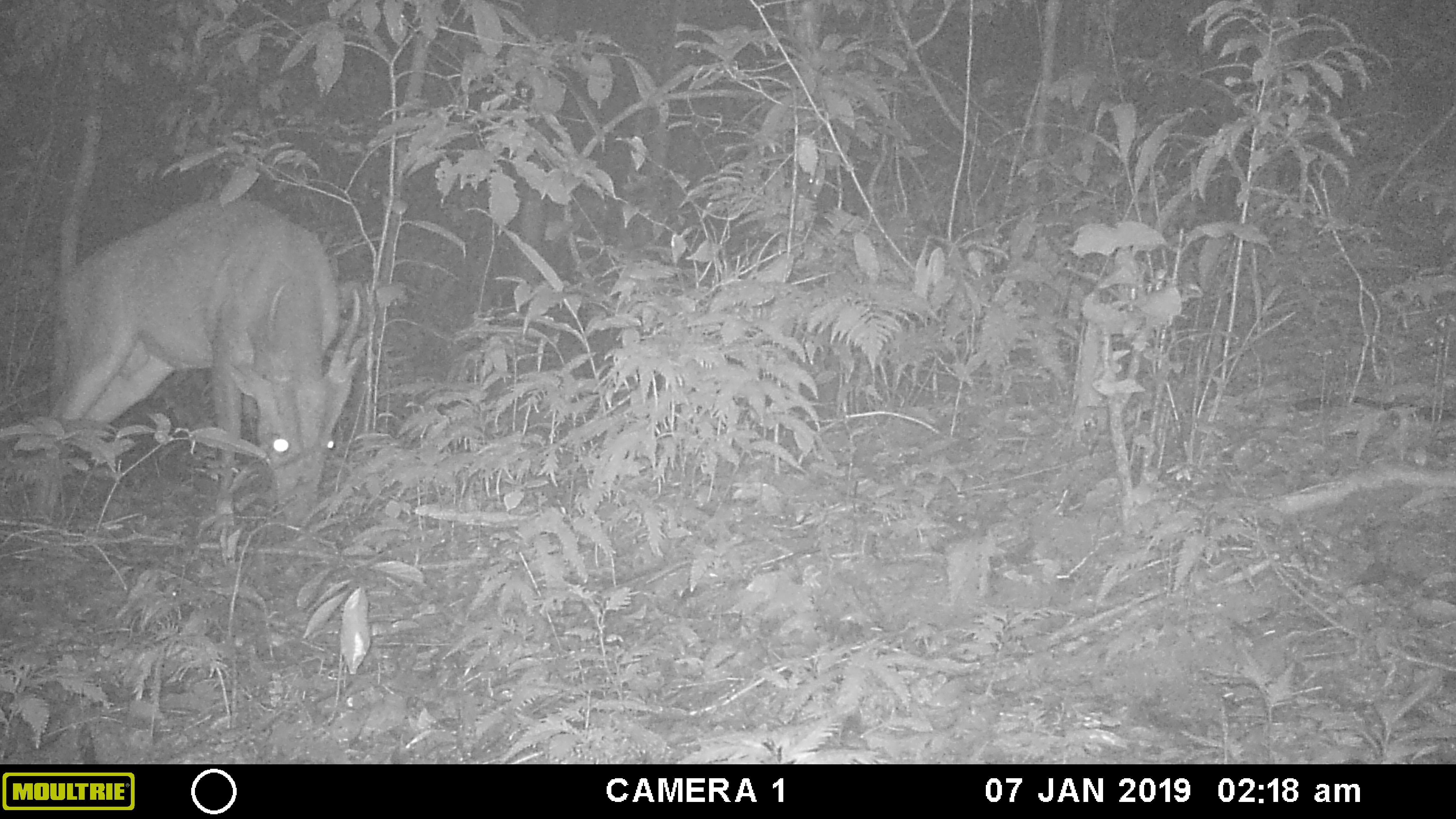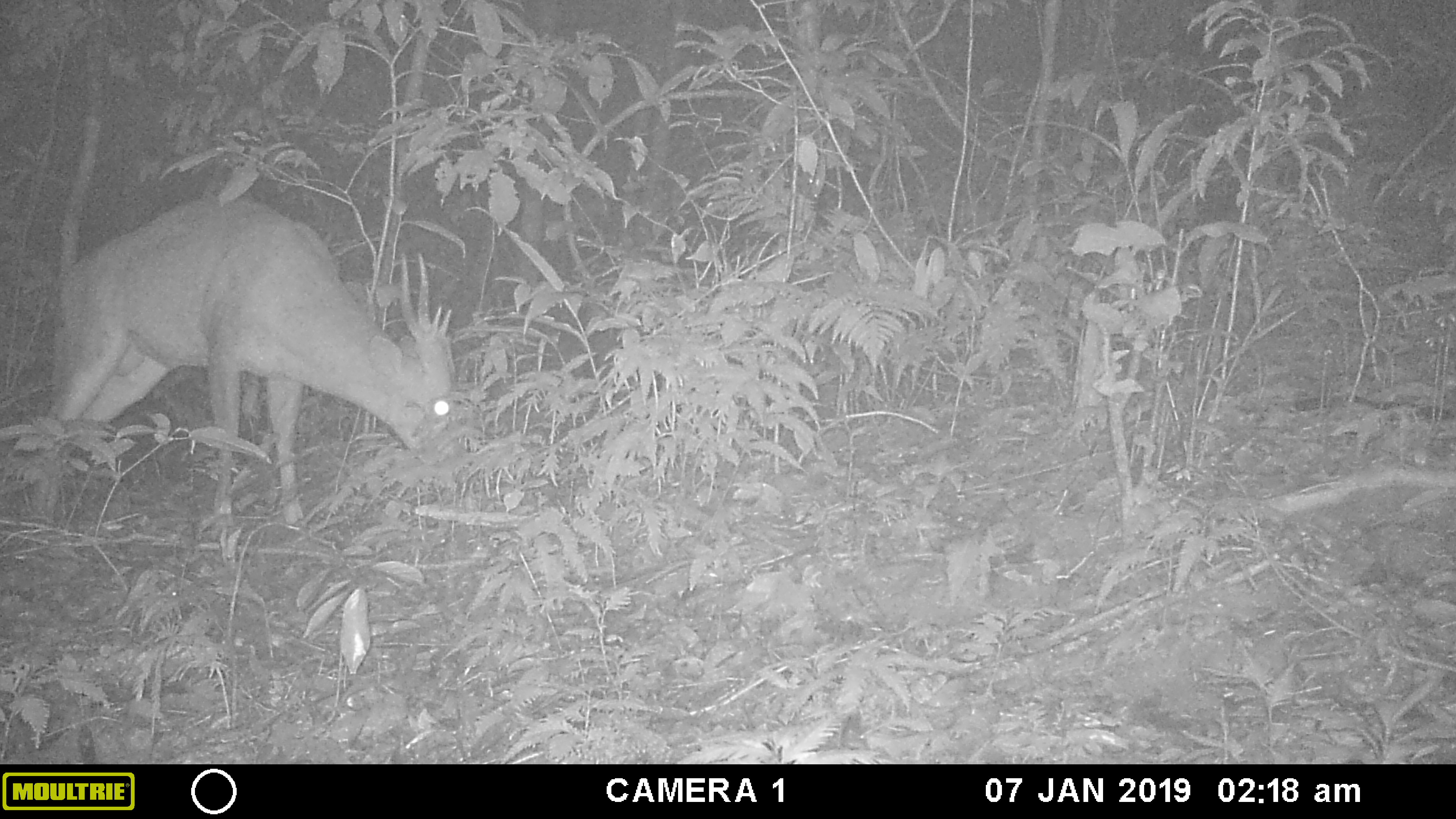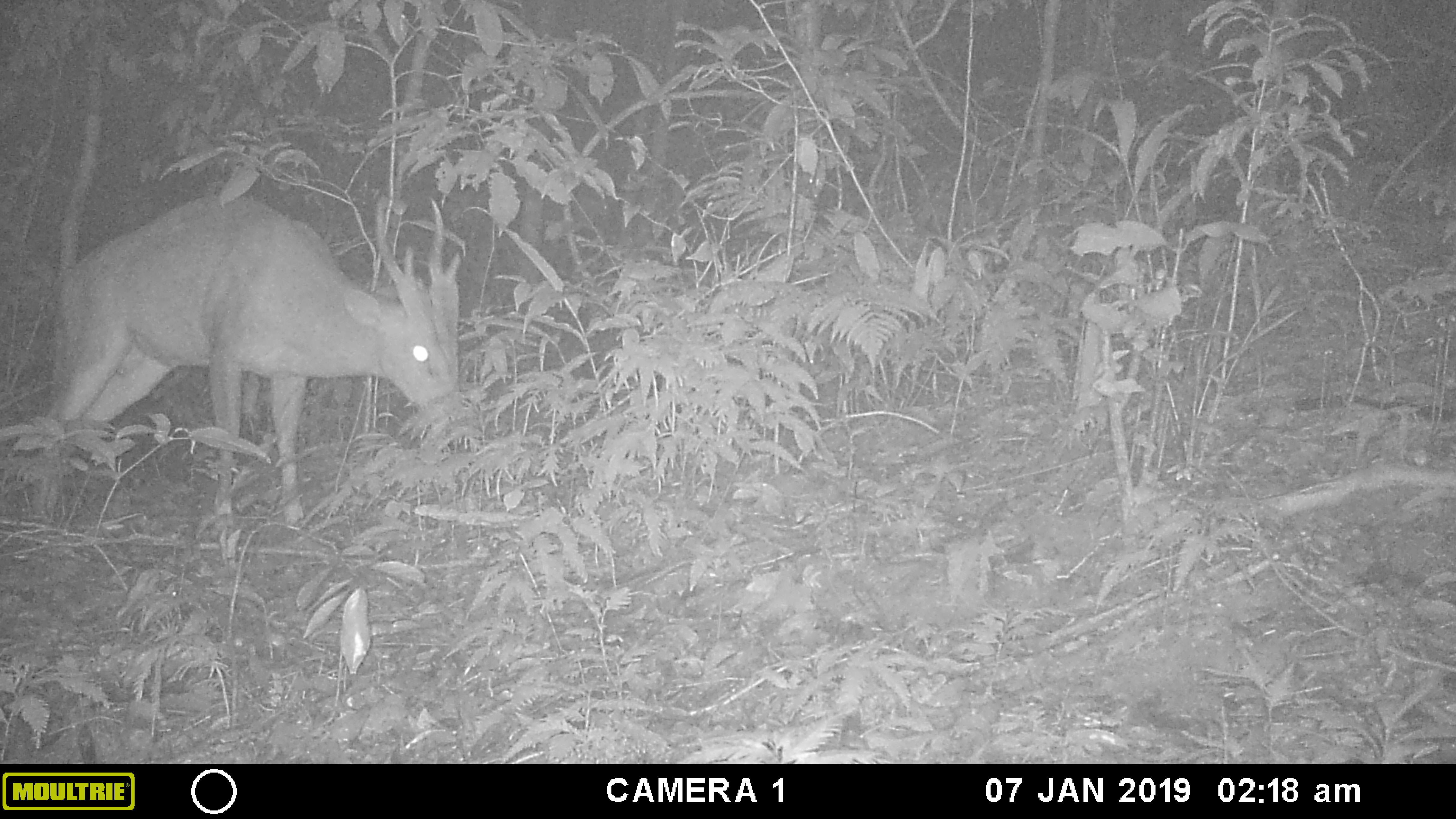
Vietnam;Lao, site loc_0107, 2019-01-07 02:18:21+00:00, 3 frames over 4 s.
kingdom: Animalia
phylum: Chordata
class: Mammalia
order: Artiodactyla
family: Cervidae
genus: Muntiacus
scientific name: Muntiacus vuquangensis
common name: large-antlered muntjac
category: large antlered muntjac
Large antlered muntjac (large-antlered muntjac) (Muntiacus vuquangensis). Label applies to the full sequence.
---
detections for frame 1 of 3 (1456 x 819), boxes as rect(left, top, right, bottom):
large antlered muntjac: rect(28, 194, 368, 522)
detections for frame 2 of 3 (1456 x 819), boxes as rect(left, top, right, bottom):
large antlered muntjac: rect(22, 190, 461, 522)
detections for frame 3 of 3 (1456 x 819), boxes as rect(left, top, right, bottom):
large antlered muntjac: rect(22, 190, 461, 522)